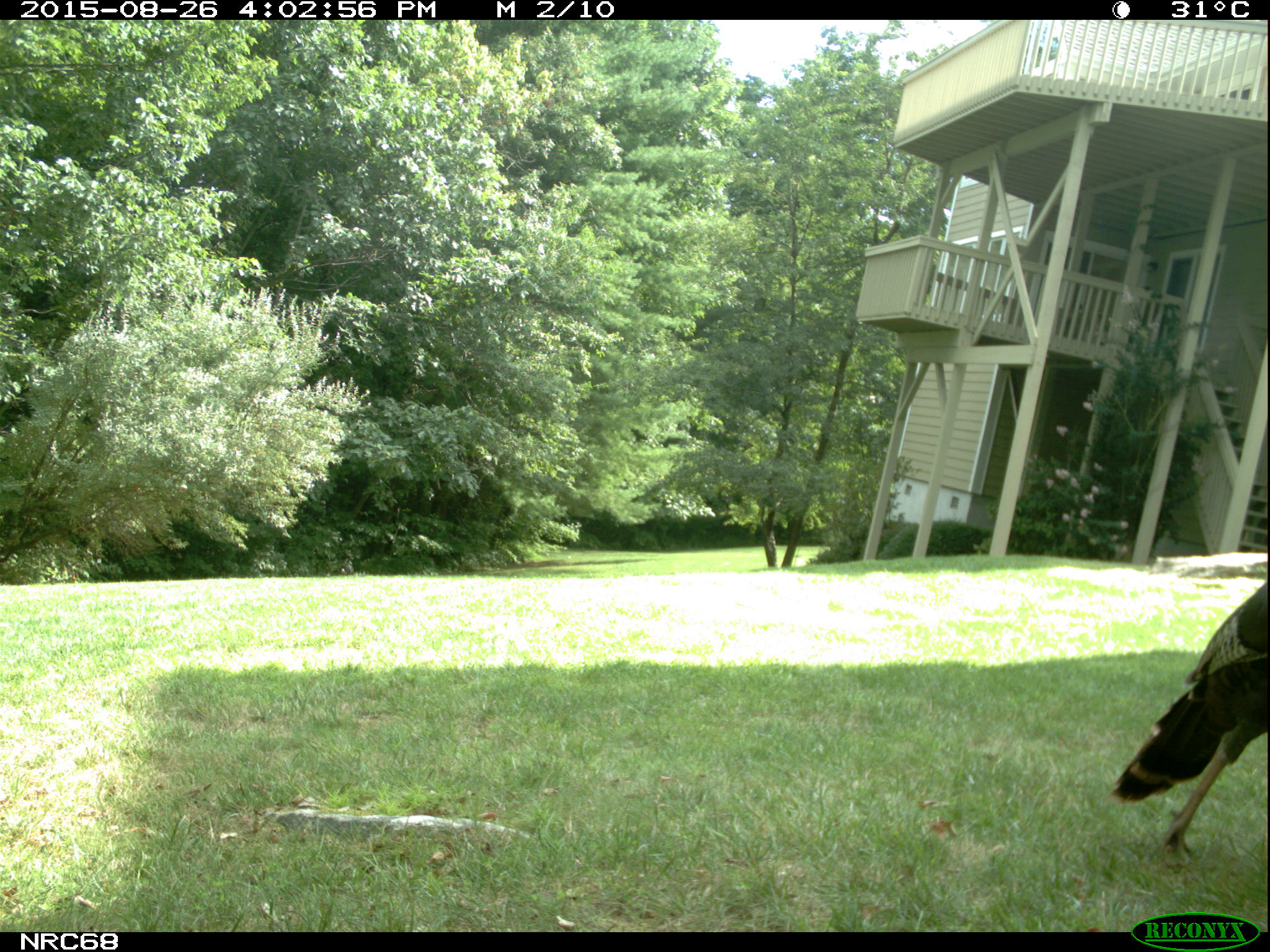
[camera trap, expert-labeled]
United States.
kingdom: Animalia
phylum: Chordata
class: Aves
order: Galliformes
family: Phasianidae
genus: Meleagris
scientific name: Meleagris gallopavo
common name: wild turkey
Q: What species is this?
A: Wild Turkey (Meleagris gallopavo).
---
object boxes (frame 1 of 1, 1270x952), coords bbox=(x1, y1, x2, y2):
Wild Turkey: bbox=(1109, 558, 1270, 859)